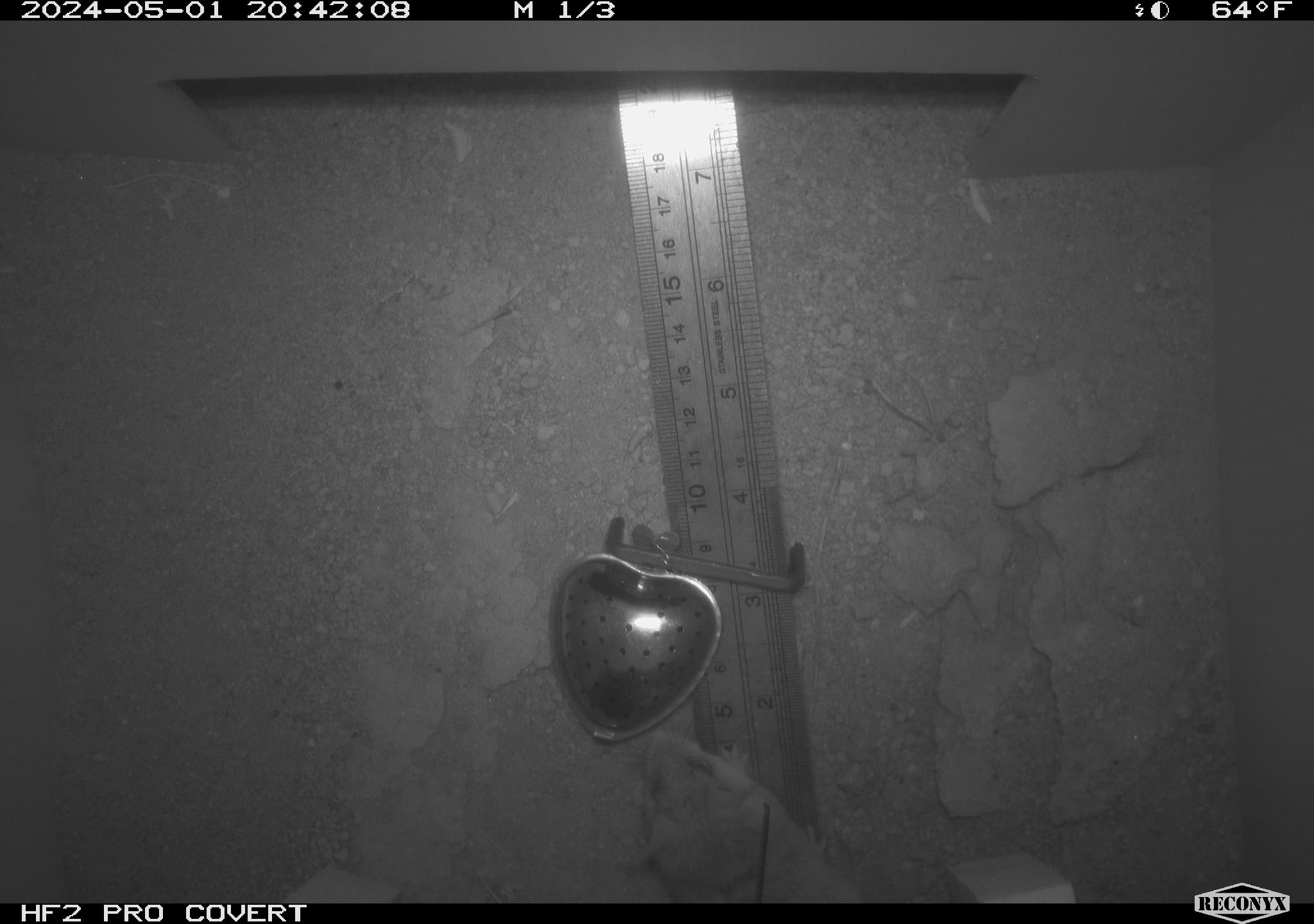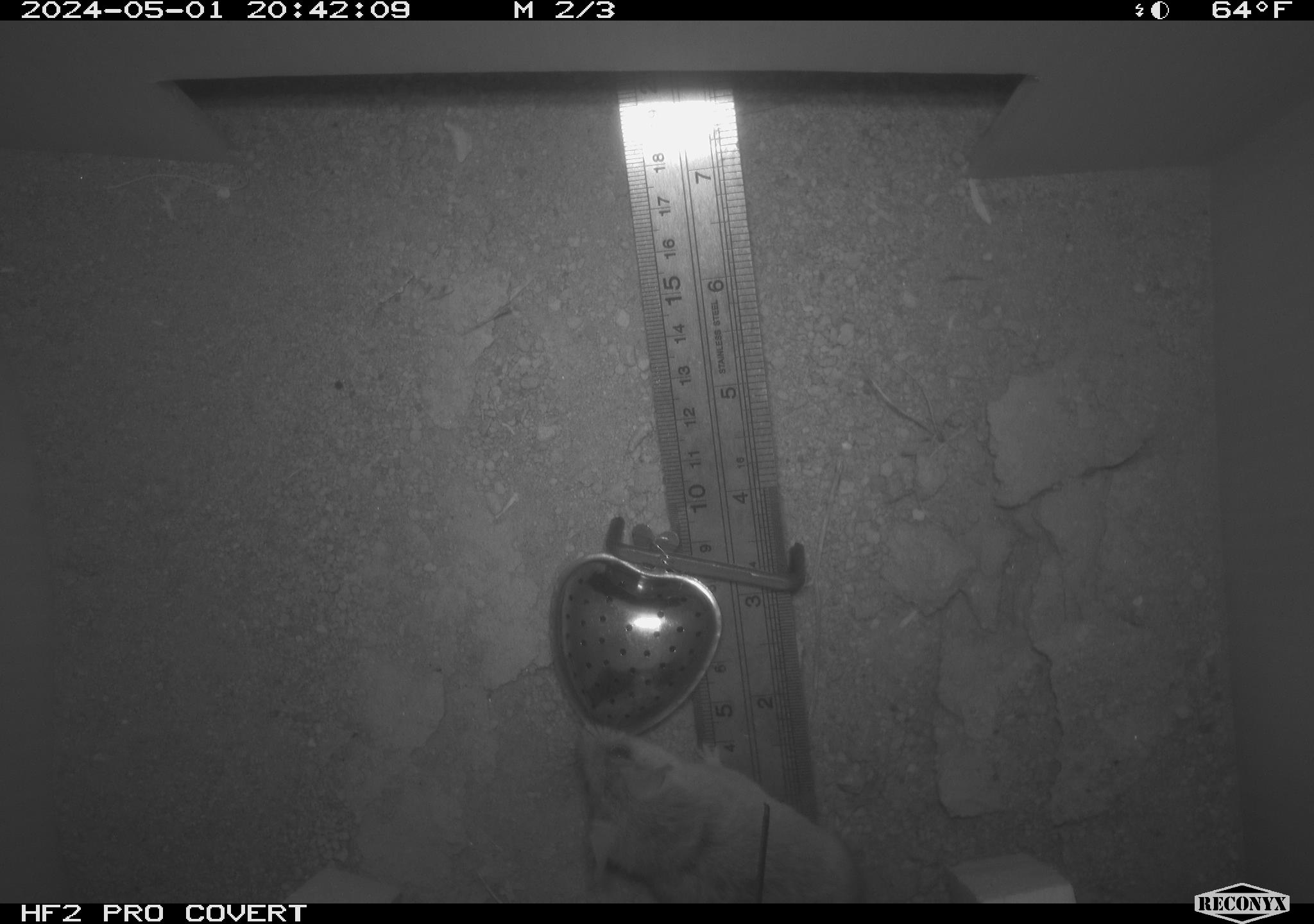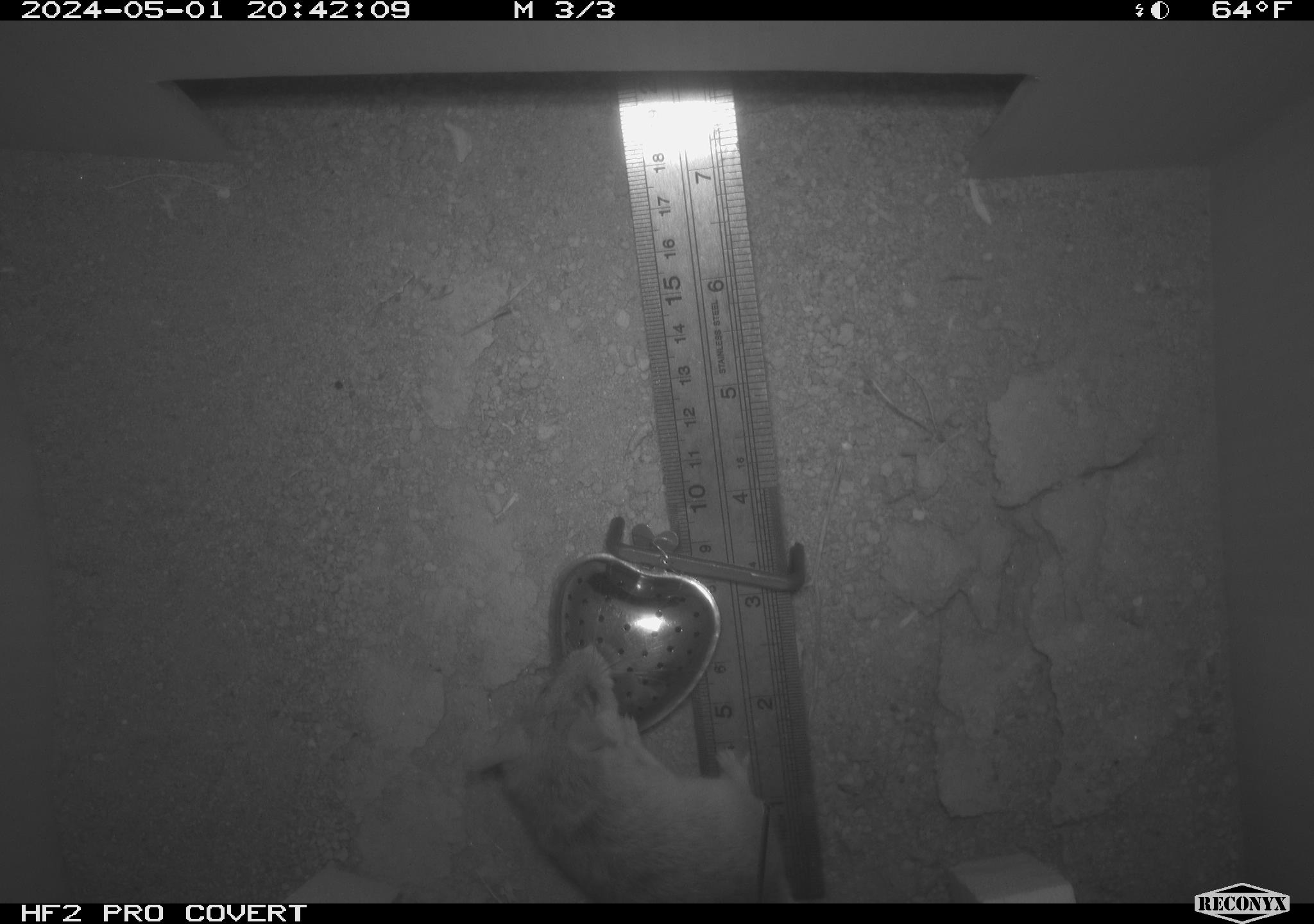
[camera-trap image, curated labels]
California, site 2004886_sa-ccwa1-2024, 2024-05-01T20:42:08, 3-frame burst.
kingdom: Animalia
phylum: Chordata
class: Mammalia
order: Rodentia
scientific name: Rodentia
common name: mouse species